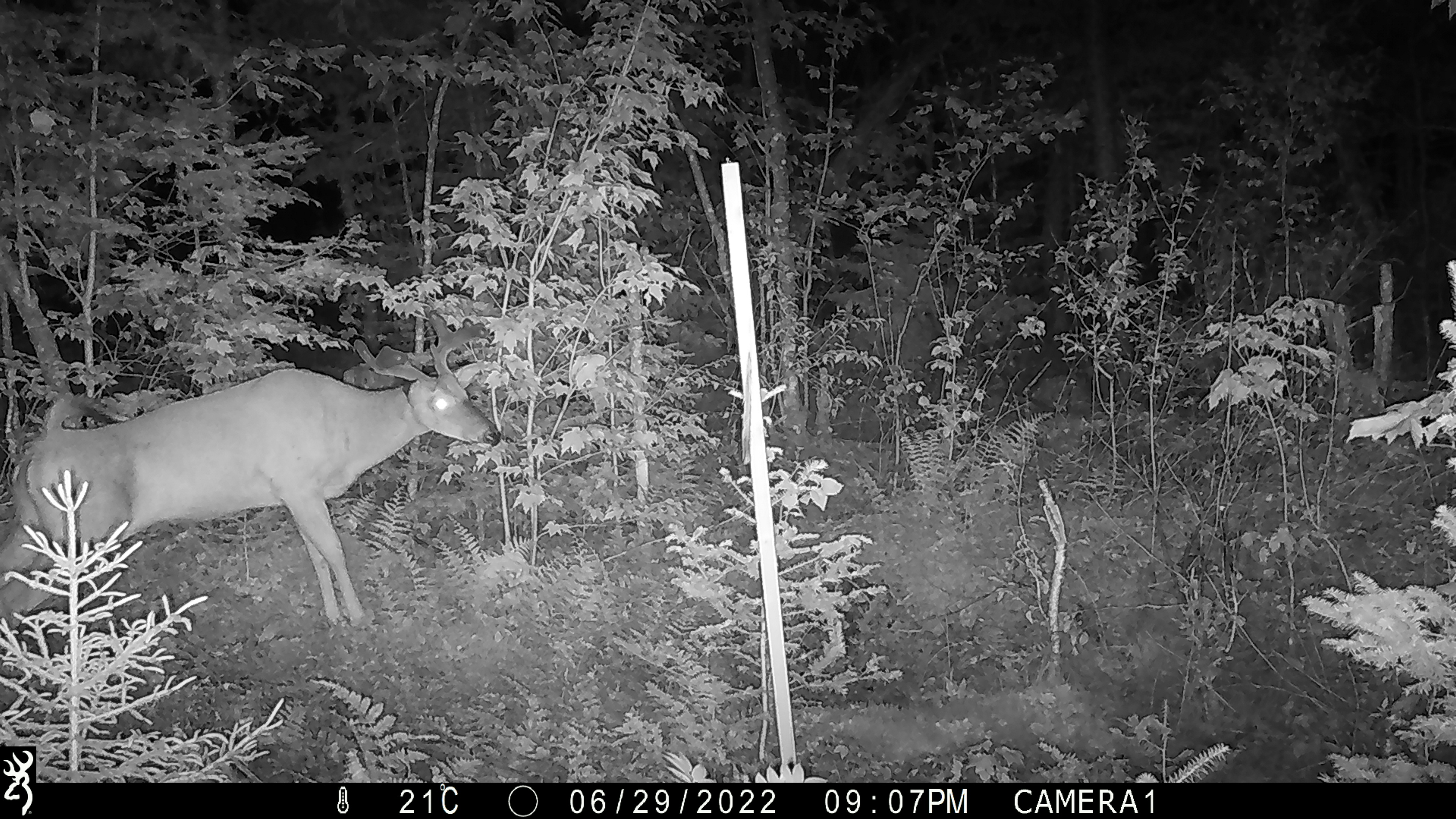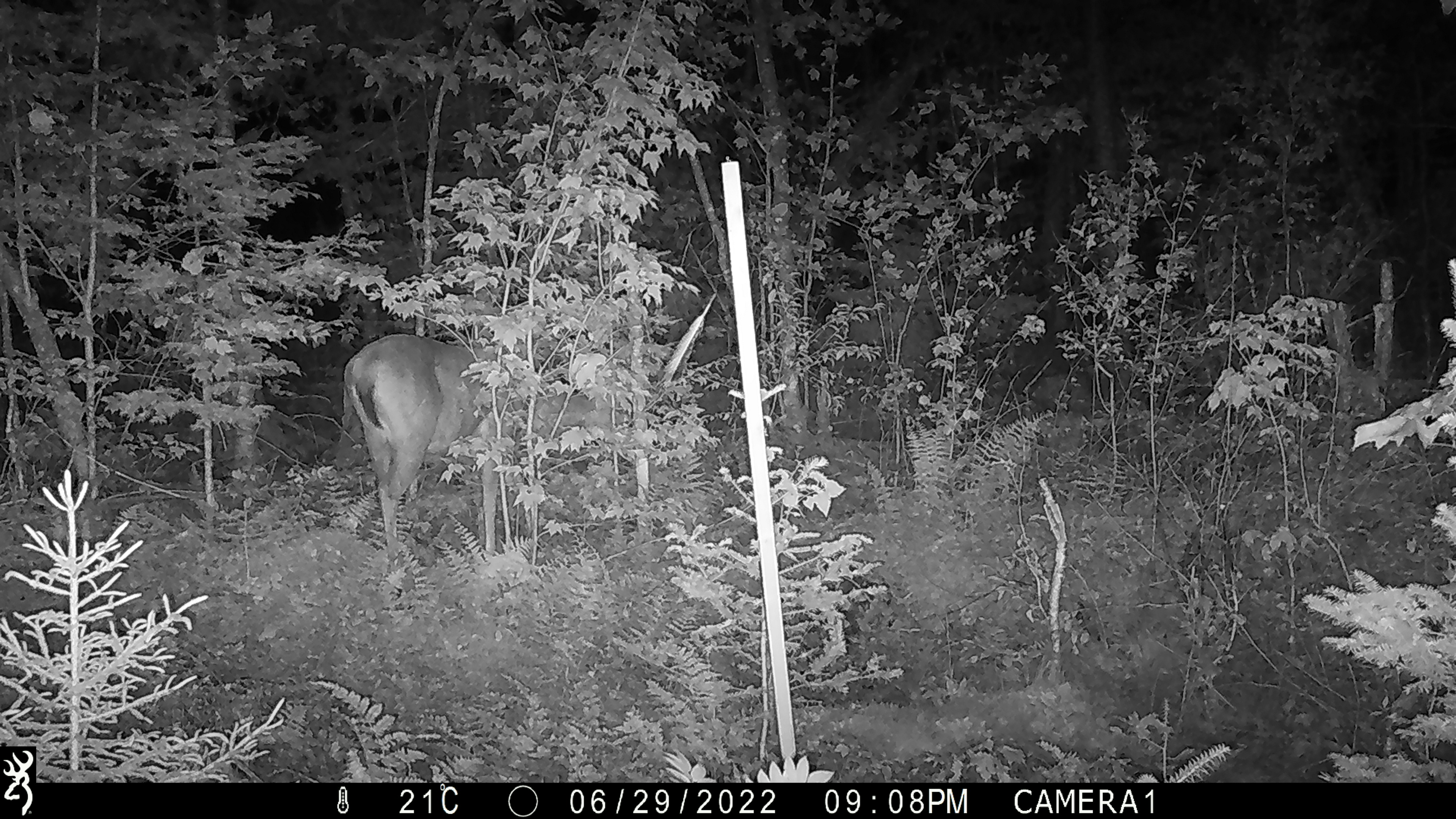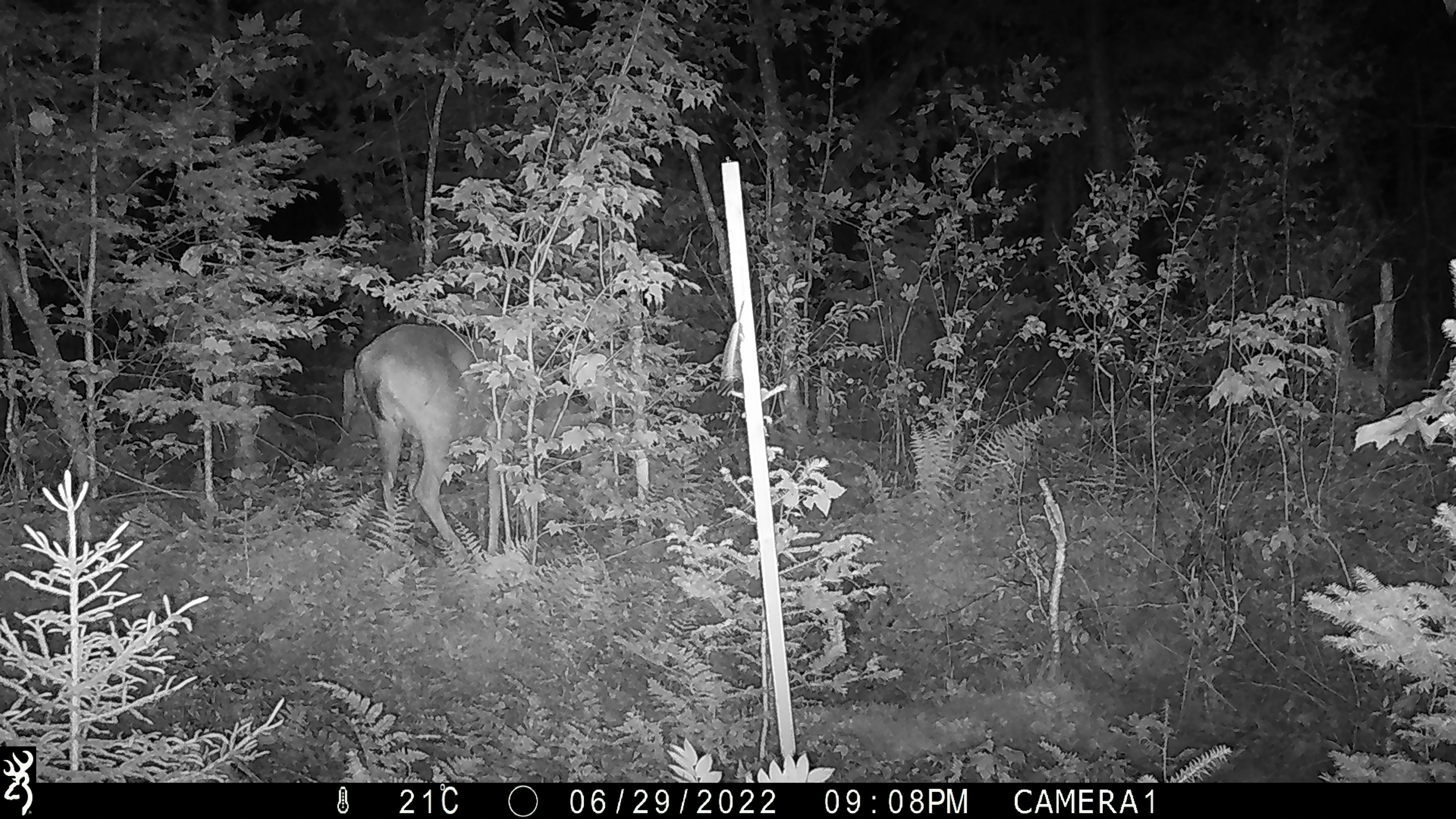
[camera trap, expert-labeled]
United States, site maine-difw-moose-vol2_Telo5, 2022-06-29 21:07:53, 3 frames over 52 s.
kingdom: Animalia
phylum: Chordata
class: Mammalia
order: Artiodactyla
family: Cervidae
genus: Odocoileus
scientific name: Odocoileus virginianus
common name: white-tailed deer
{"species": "white-tailed deer (Odocoileus virginianus)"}